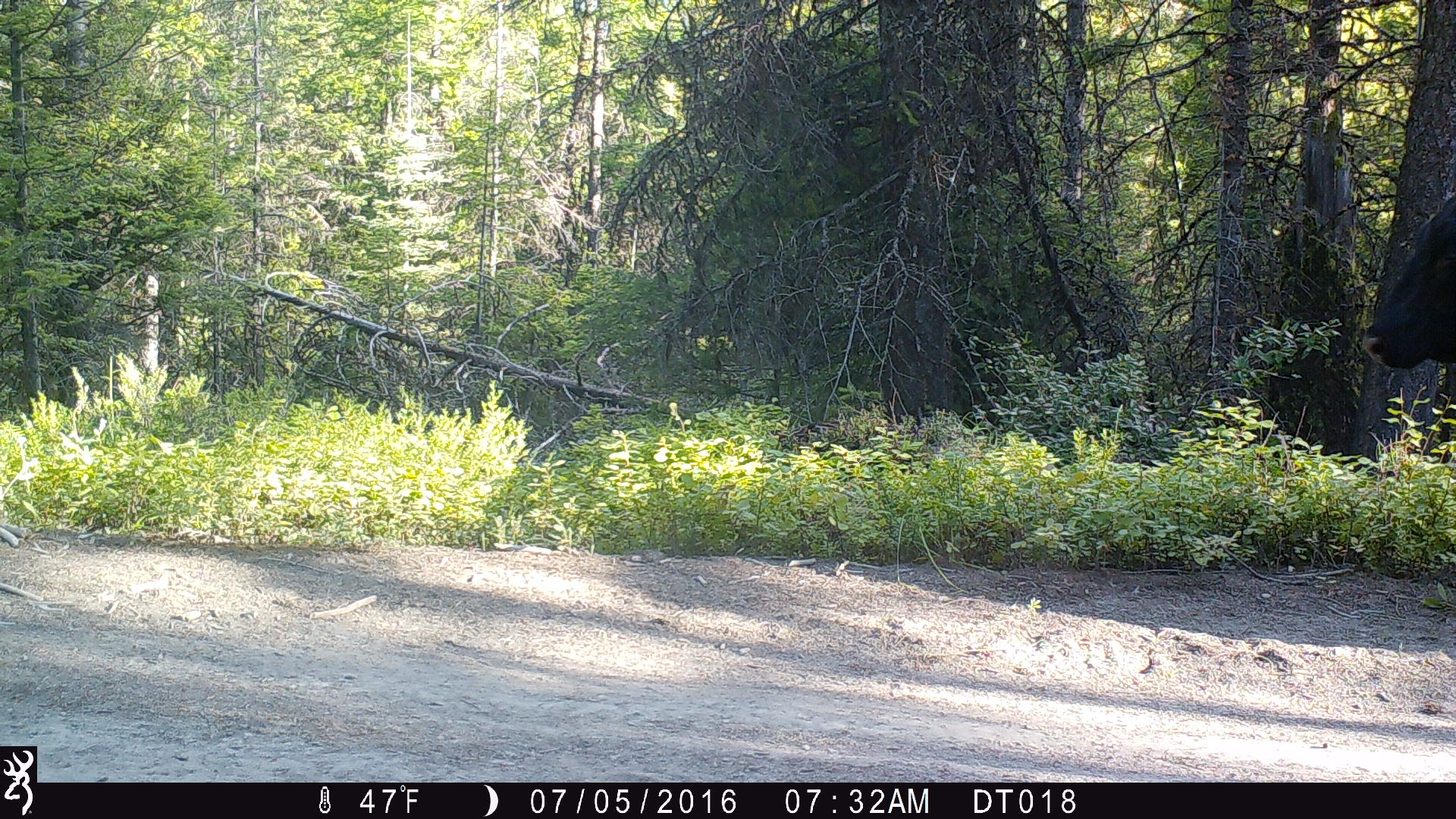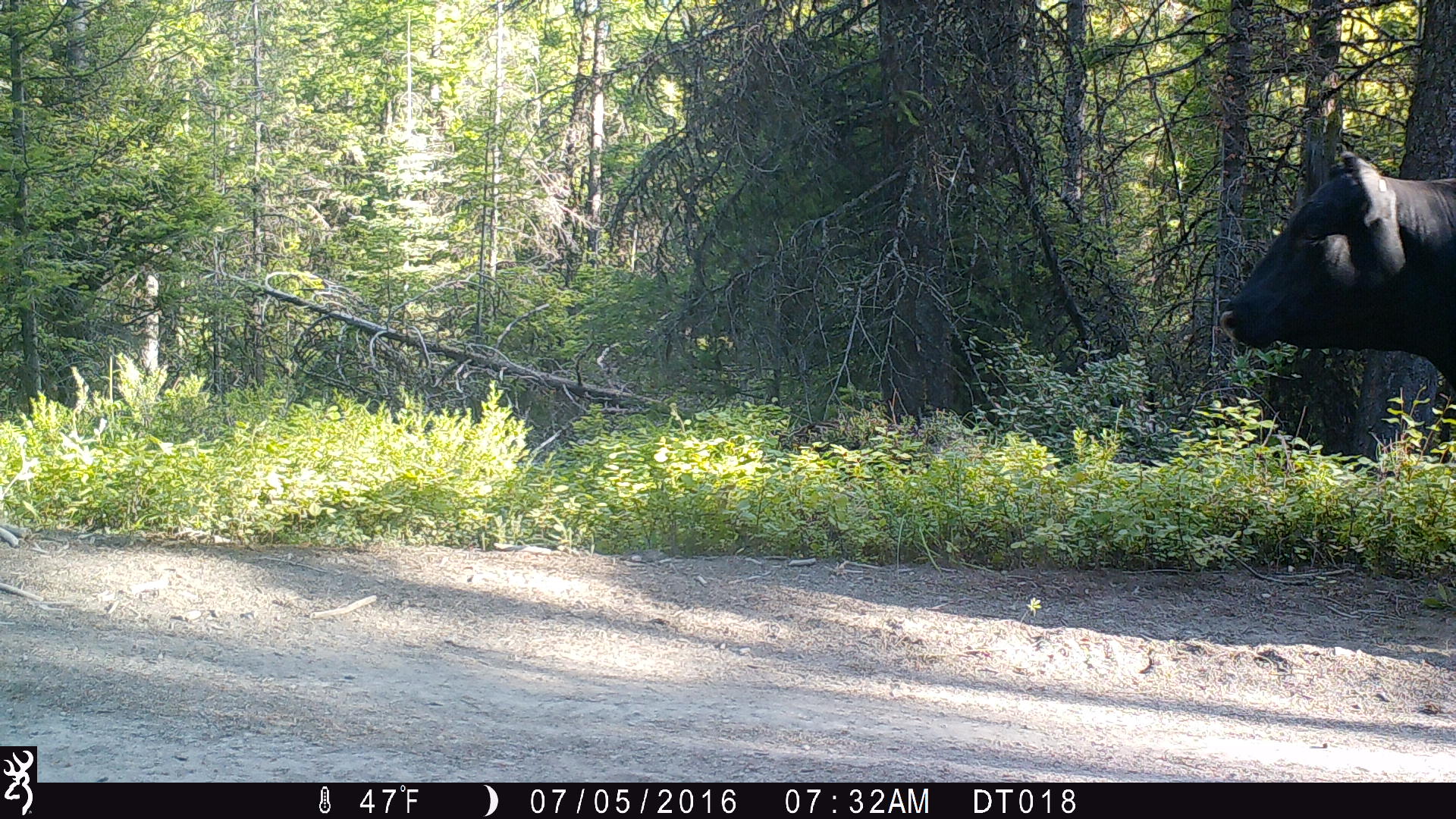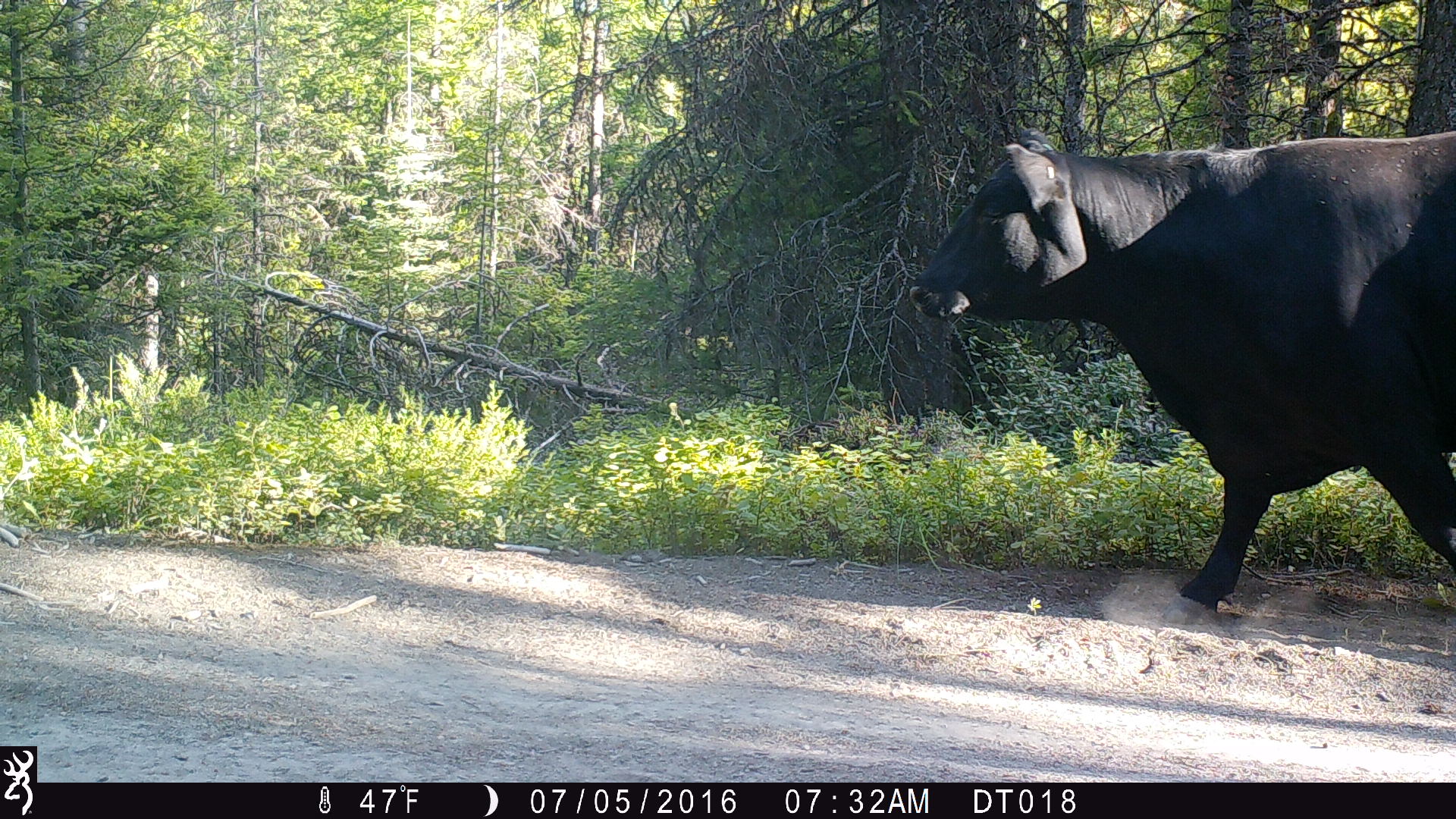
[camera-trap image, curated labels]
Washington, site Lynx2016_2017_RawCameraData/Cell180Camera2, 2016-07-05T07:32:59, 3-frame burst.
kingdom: Animalia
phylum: Chordata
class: Mammalia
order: Artiodactyla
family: Bovidae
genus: Bos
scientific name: Bos taurus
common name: domestic cattle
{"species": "domestic cattle (Bos taurus)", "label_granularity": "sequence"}